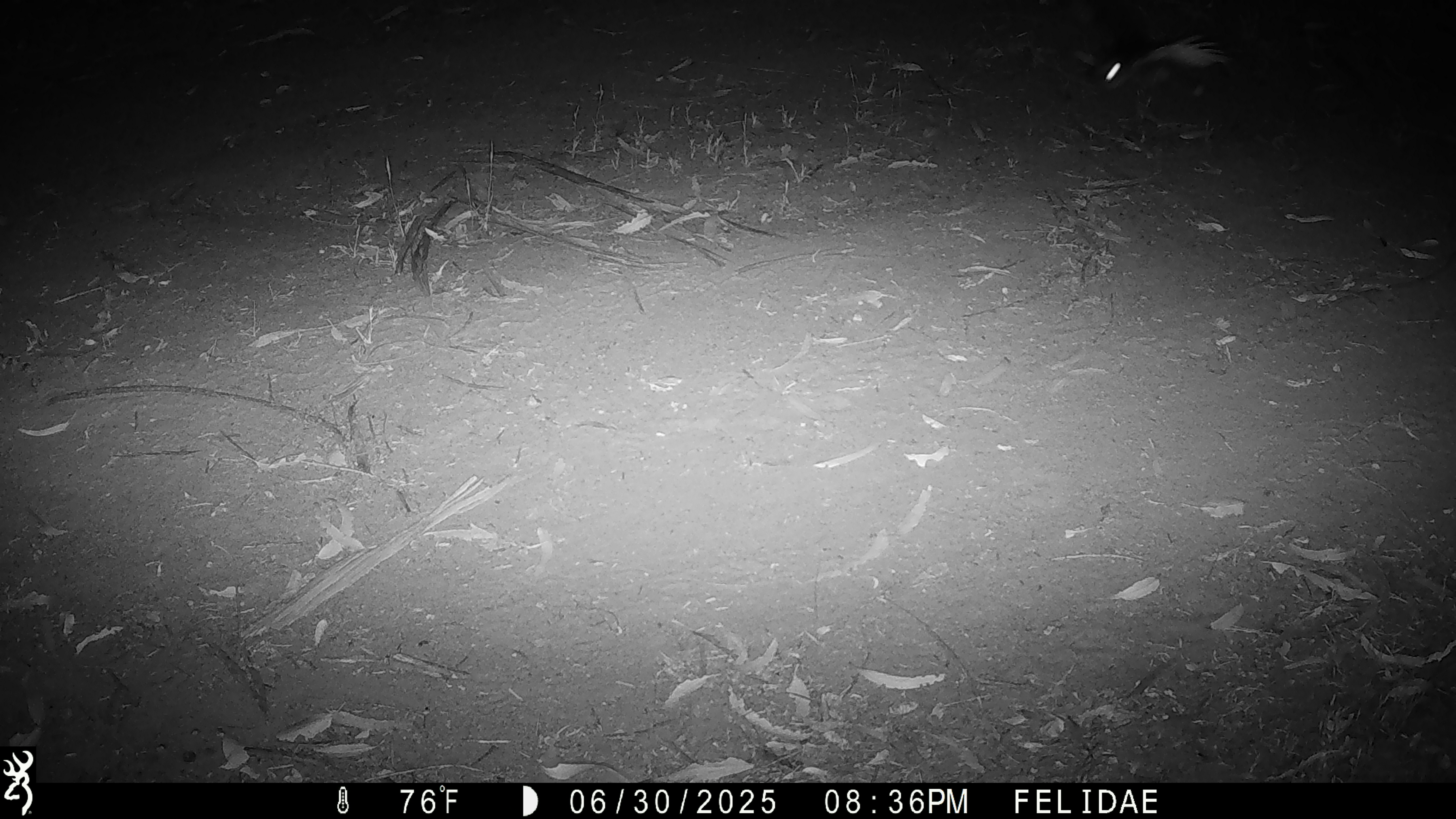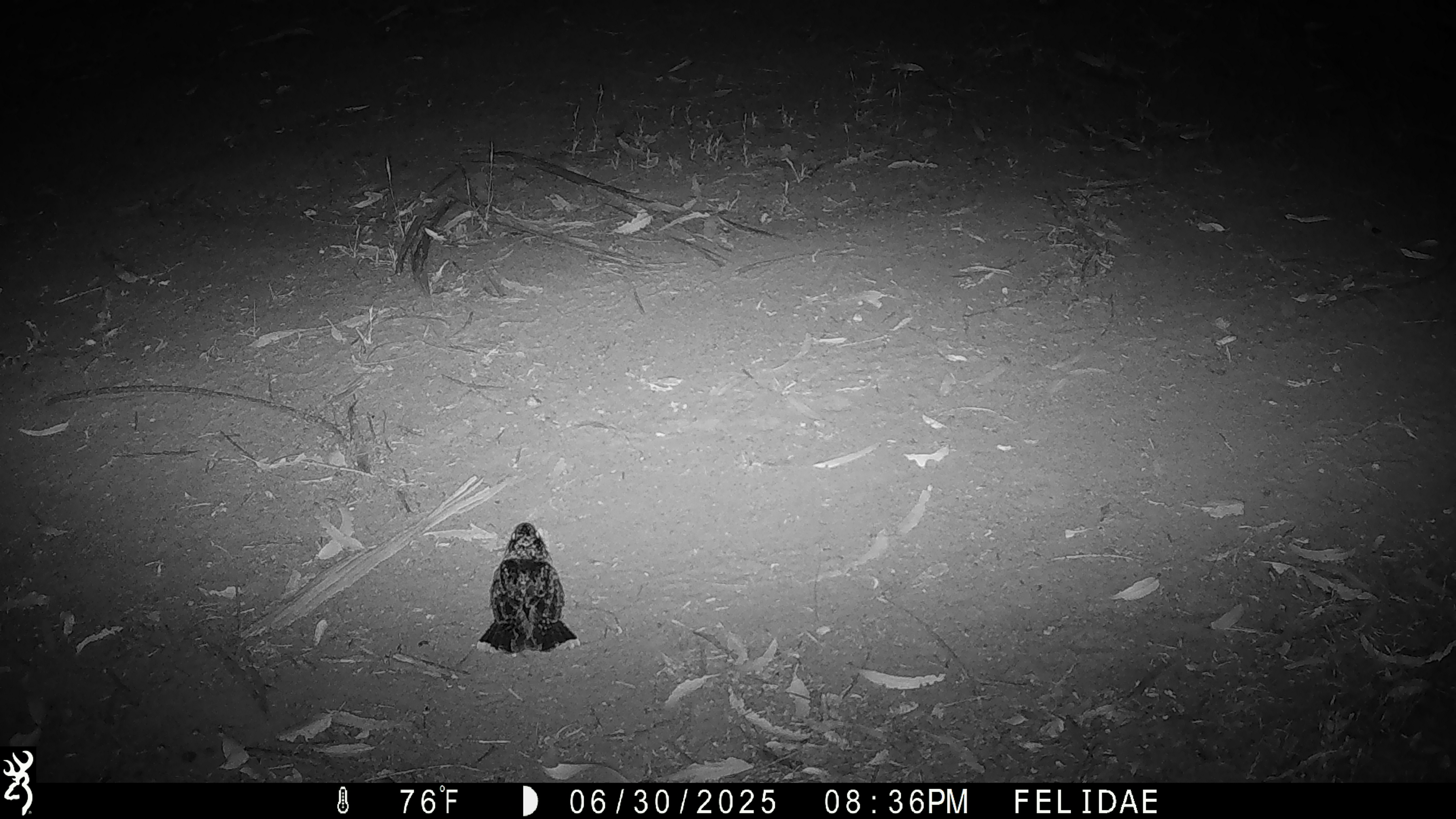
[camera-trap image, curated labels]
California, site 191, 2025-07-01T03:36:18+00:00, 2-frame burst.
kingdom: Animalia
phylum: Chordata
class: Aves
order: Strigiformes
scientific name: Strigiformes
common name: owl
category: unknown owl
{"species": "unknown owl (owl) (Strigiformes)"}